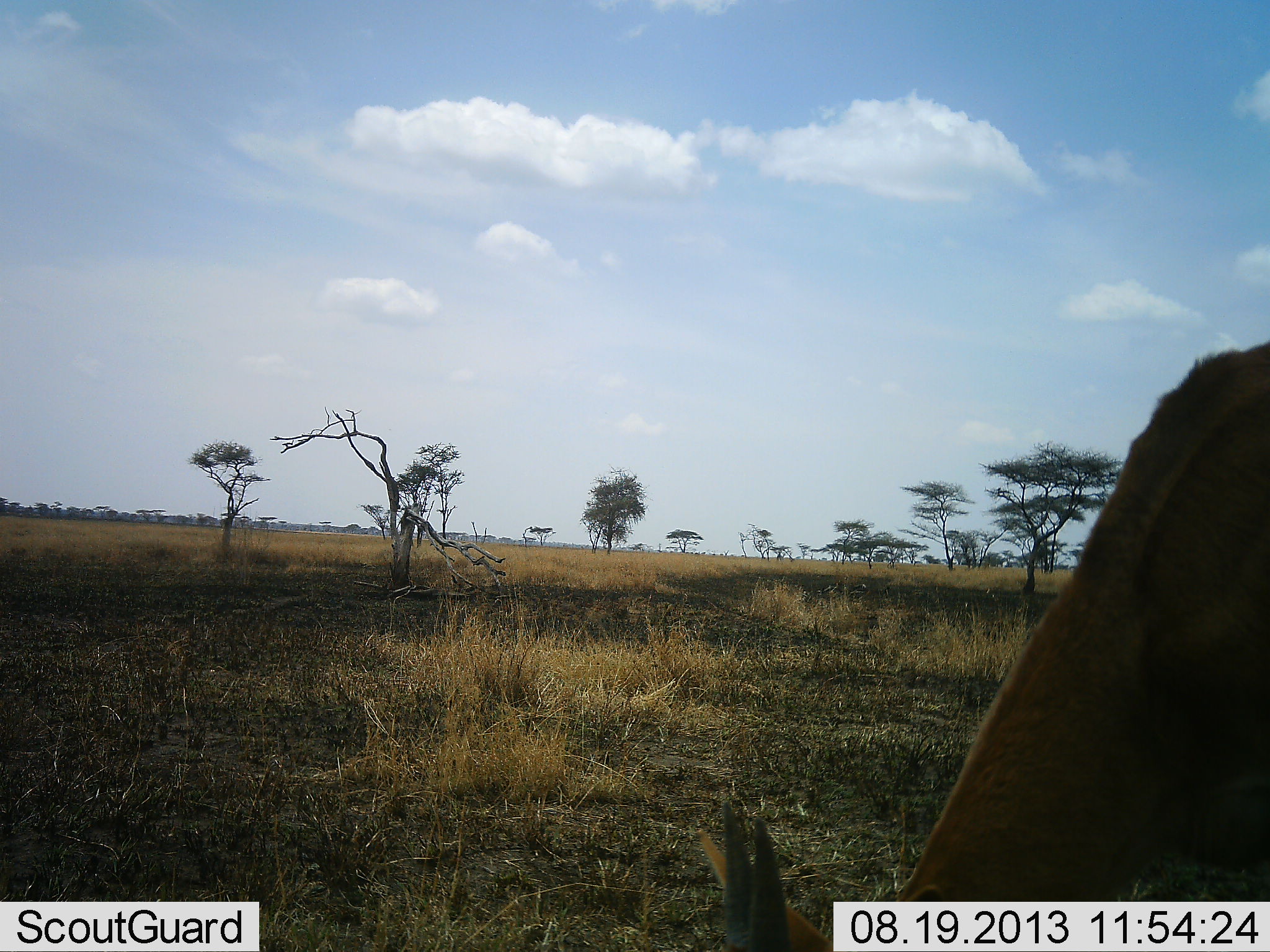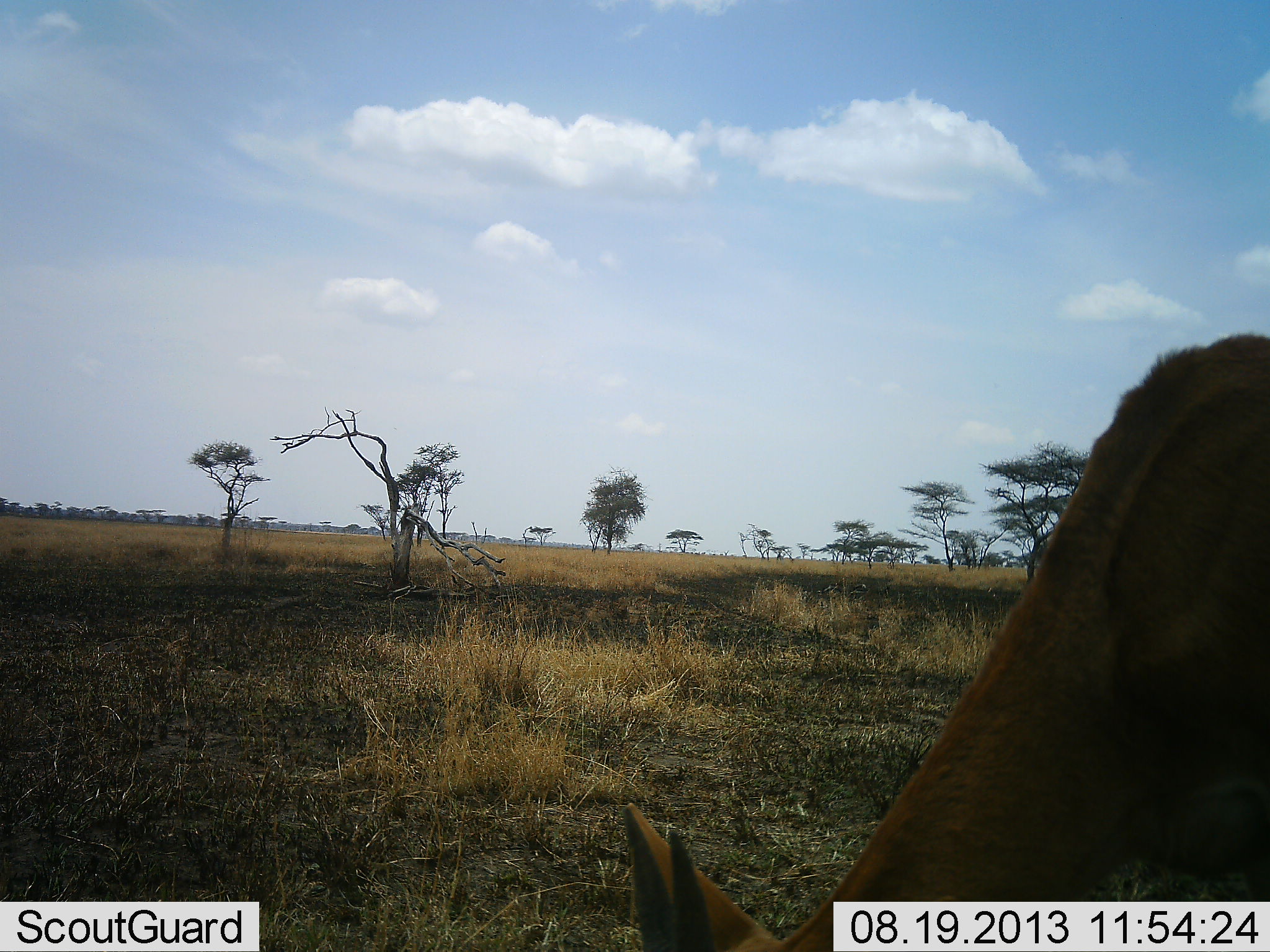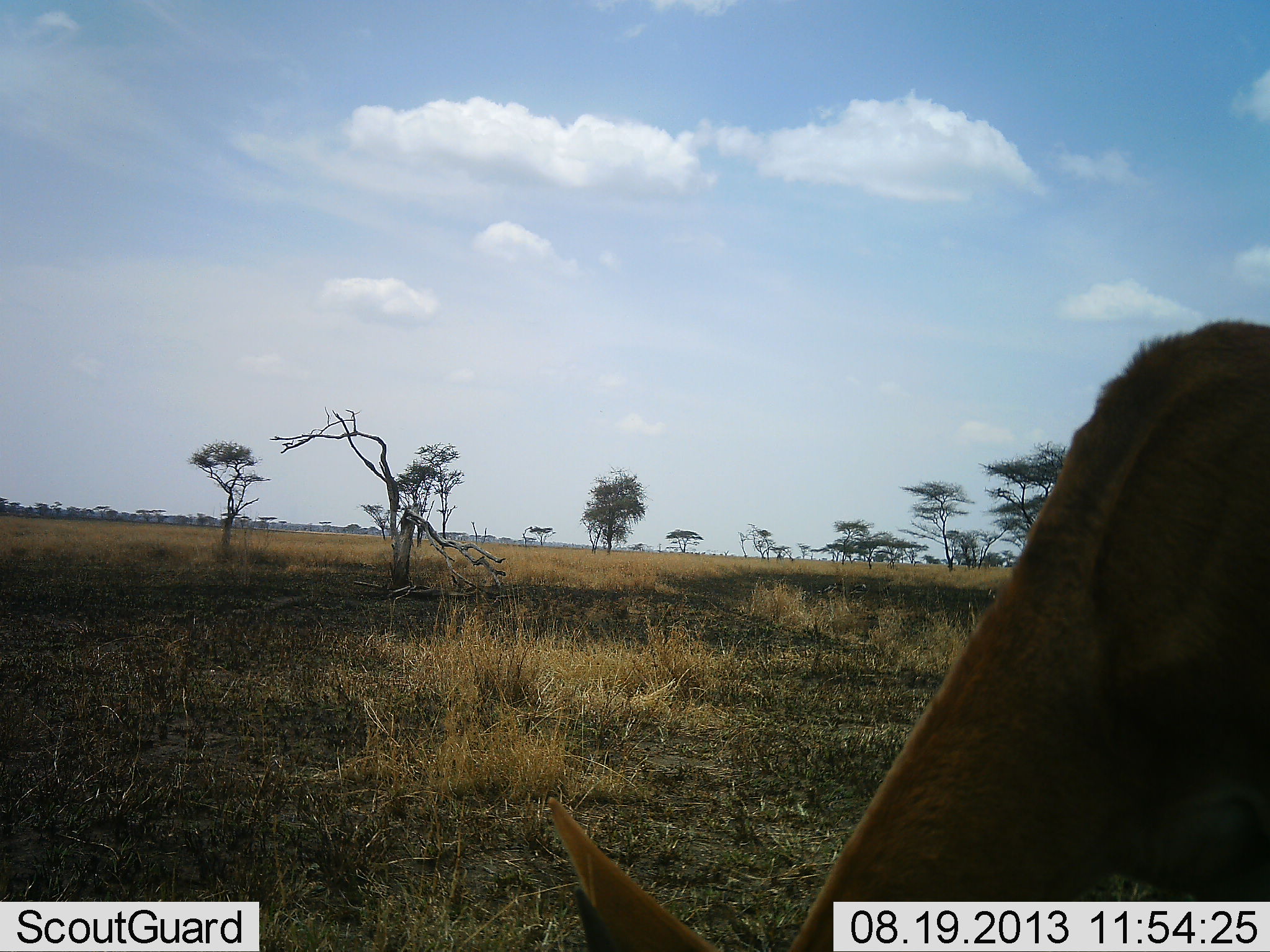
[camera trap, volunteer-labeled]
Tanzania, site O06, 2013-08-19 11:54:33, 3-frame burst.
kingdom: Animalia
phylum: Chordata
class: Mammalia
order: Artiodactyla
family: Bovidae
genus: Eudorcas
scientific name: Eudorcas thomsonii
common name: thomson's gazelle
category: gazellethomsons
Gazellethomsons (thomson's gazelle) (Eudorcas thomsonii), count 1. Behavior (volunteer vote fractions): standing 0%, resting 0%, moving 0%, interacting 0%. Young present (vote fraction): 0%. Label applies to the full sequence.